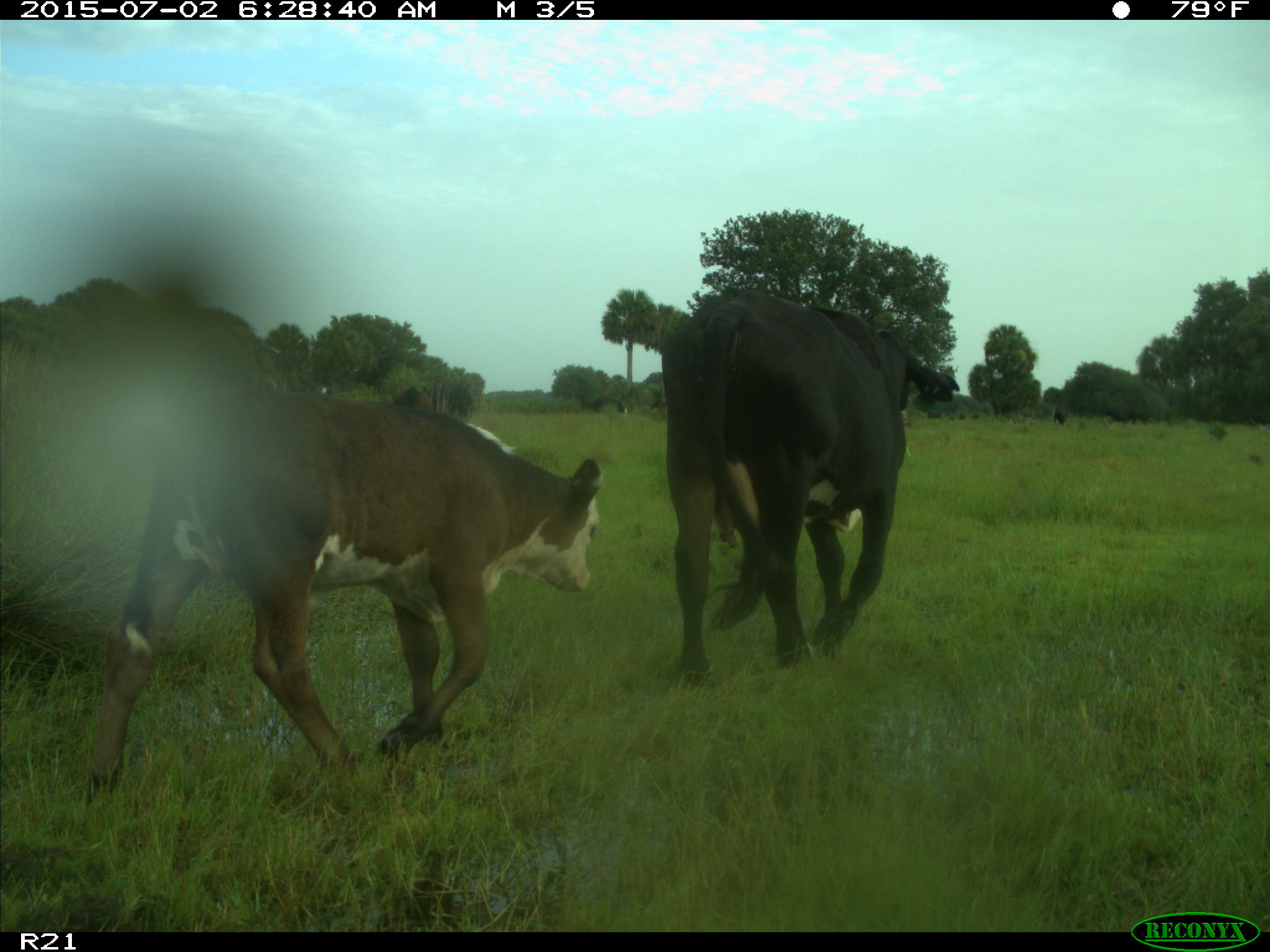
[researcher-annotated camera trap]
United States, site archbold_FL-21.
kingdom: Animalia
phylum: Chordata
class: Mammalia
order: Artiodactyla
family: Bovidae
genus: Bos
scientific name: Bos taurus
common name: domestic cow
Bos taurus (domestic cow).